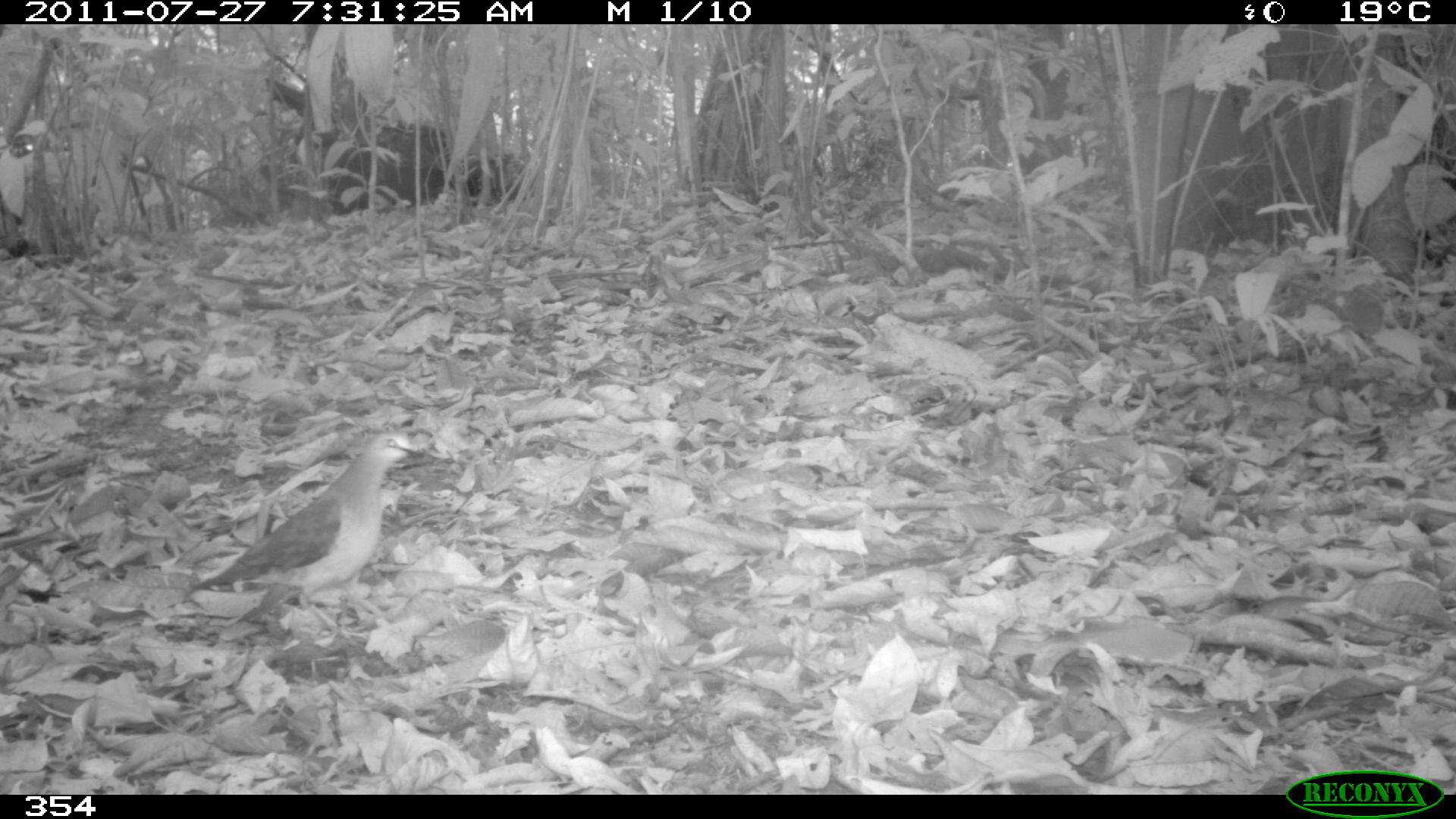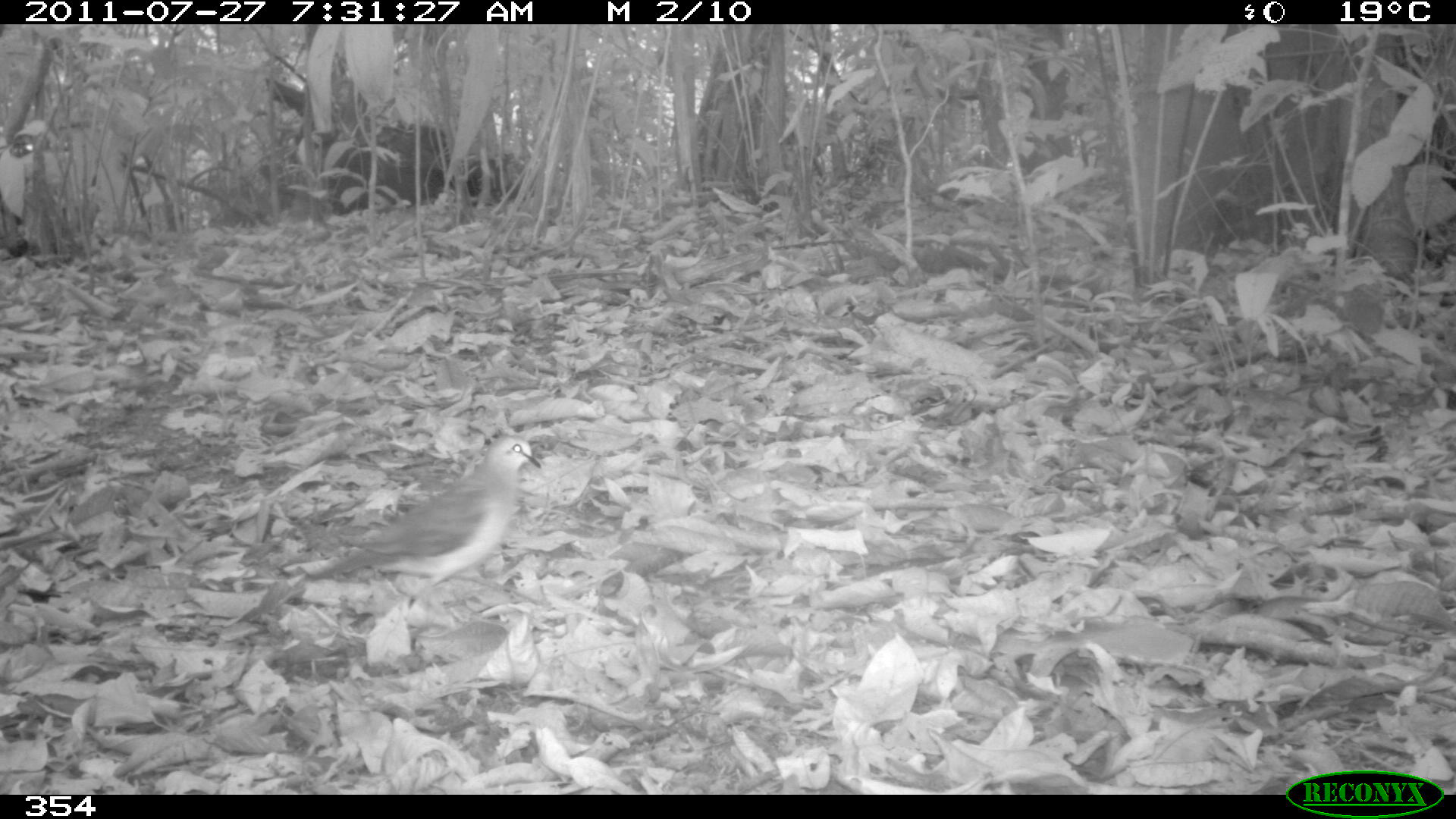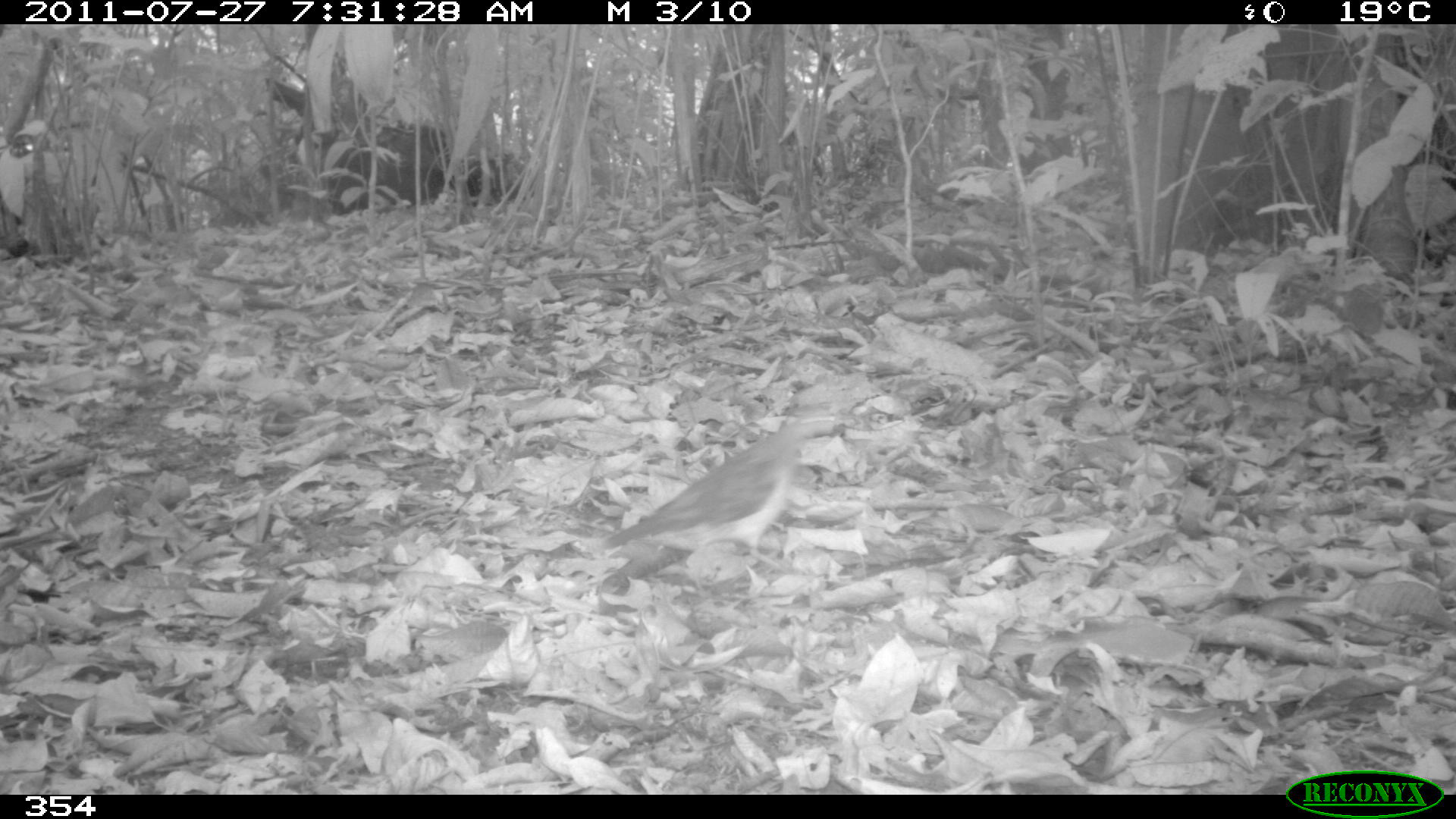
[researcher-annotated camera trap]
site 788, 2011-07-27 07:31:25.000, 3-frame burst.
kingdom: Animalia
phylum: Chordata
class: Aves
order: Columbiformes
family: Columbidae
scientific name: Columbidae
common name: dove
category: paloma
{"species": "paloma (dove) (Columbidae)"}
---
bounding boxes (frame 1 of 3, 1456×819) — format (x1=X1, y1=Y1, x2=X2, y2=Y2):
paloma: (x1=188, y1=430, x2=424, y2=647)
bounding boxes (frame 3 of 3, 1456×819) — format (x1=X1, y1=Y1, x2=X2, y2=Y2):
paloma: (x1=600, y1=407, x2=847, y2=575)